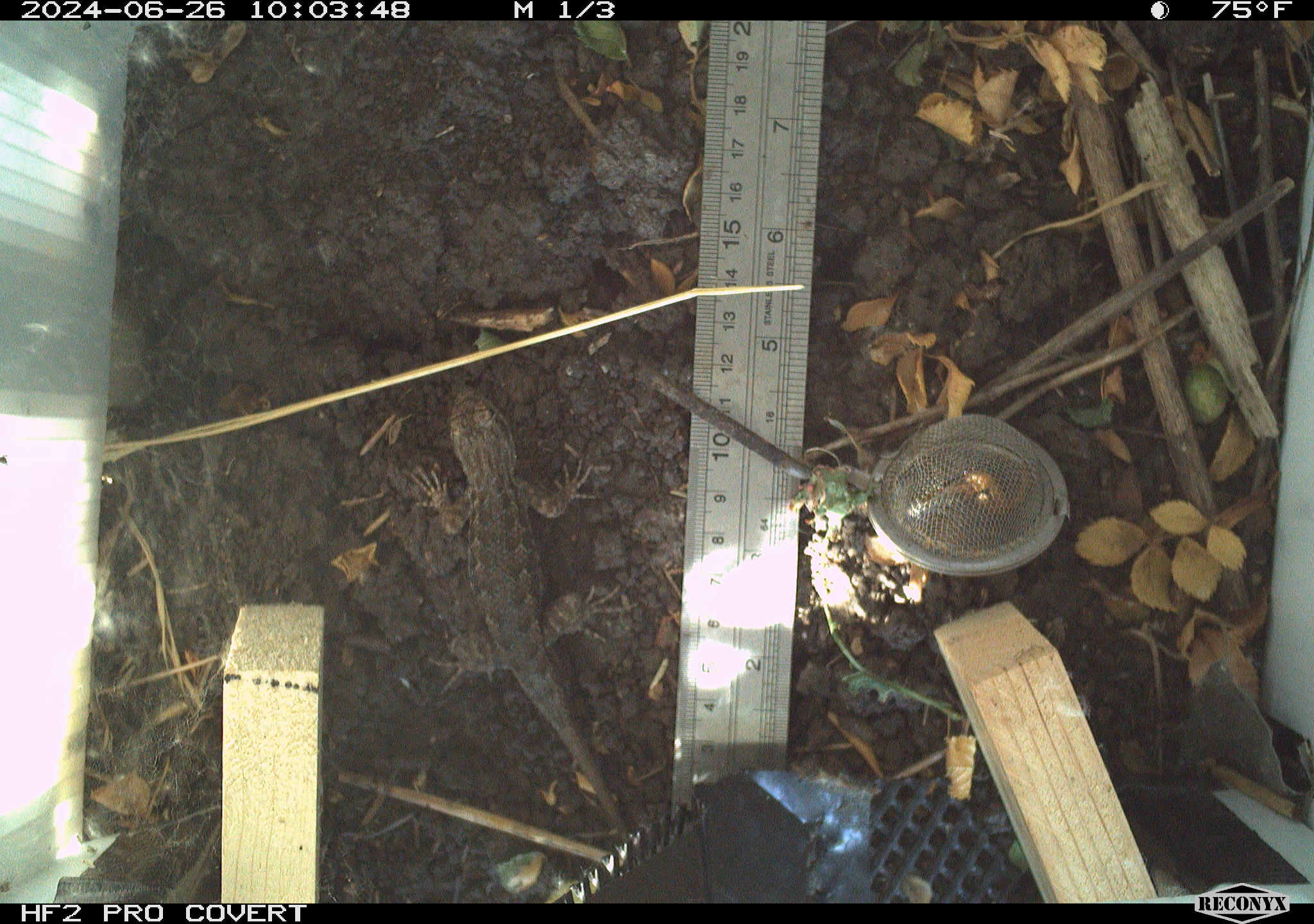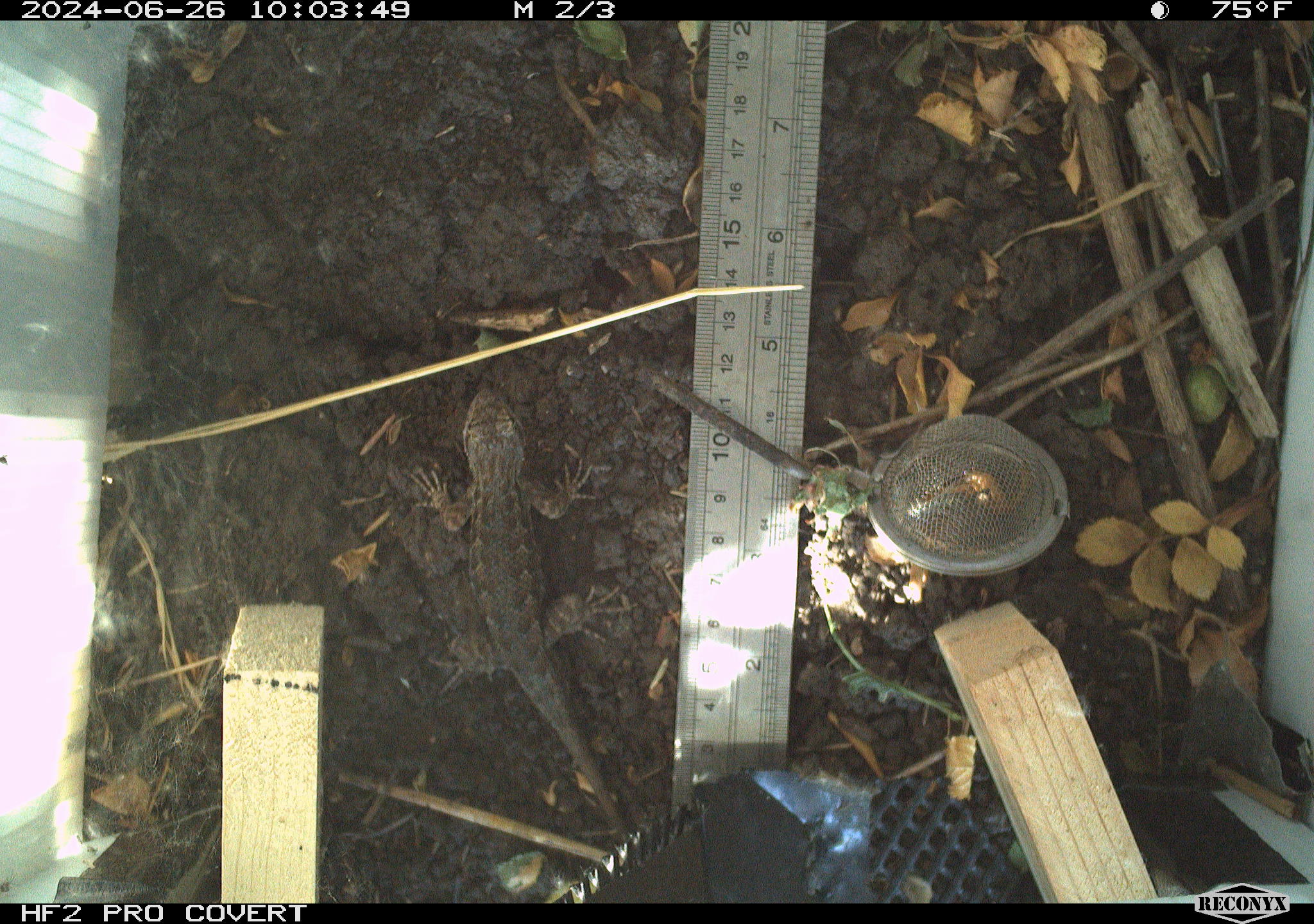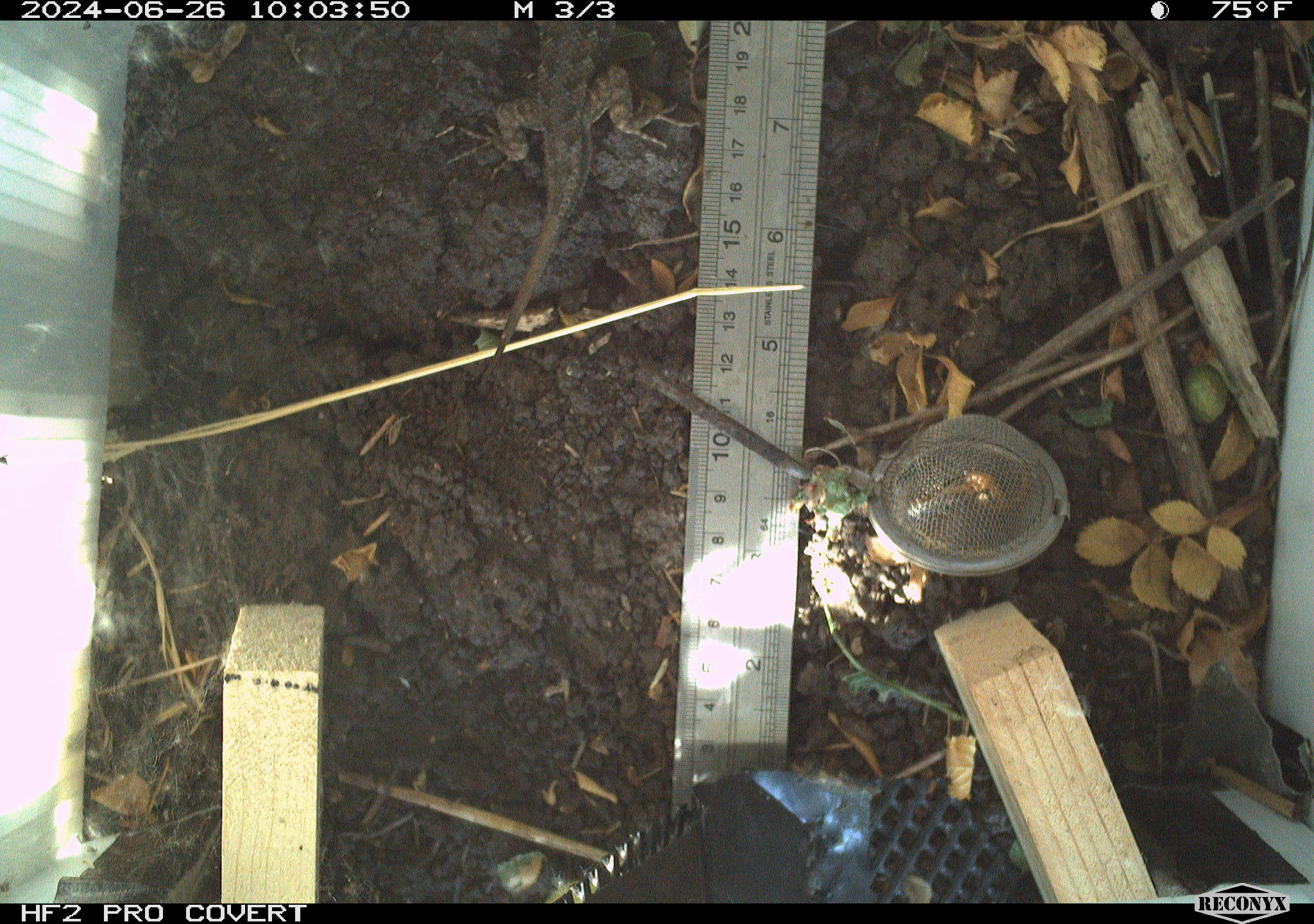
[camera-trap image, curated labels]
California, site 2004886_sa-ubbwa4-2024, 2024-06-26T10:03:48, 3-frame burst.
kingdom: Animalia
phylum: Chordata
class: Reptilia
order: Squamata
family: Phrynosomatidae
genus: Sceloporus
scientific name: Sceloporus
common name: spiny lizards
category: sceloporus species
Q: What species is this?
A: Sceloporus species (spiny lizards) (Sceloporus).